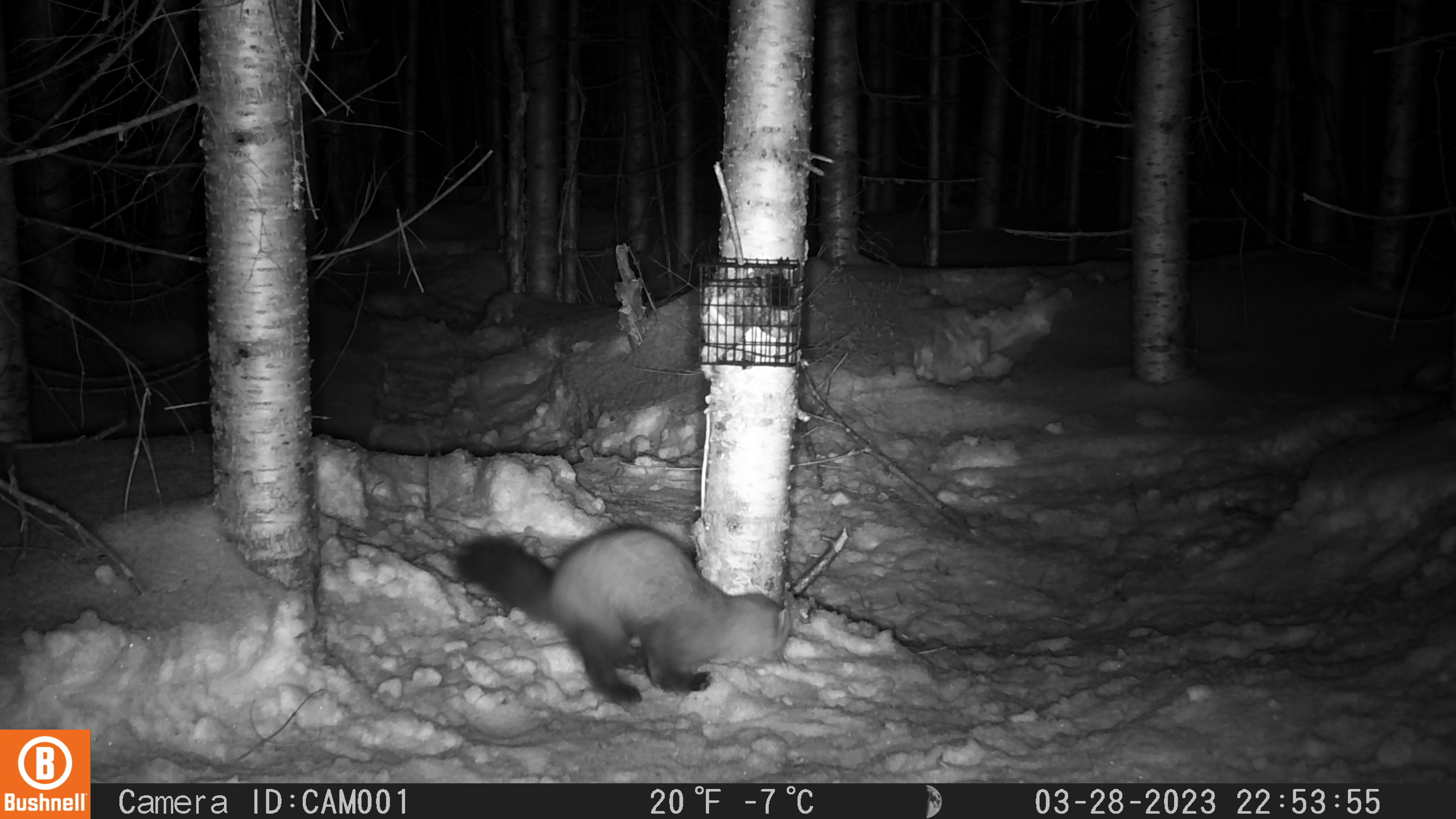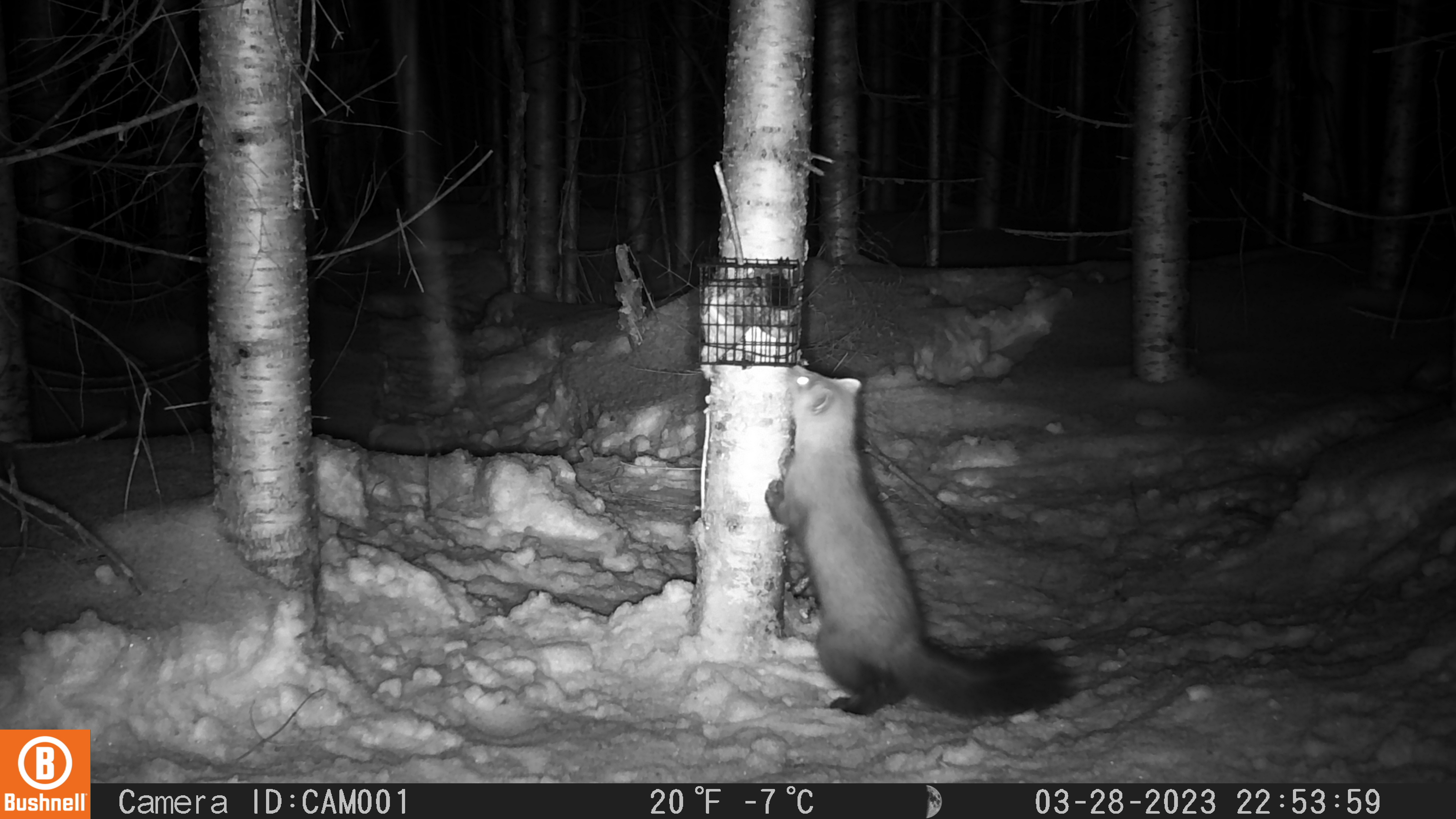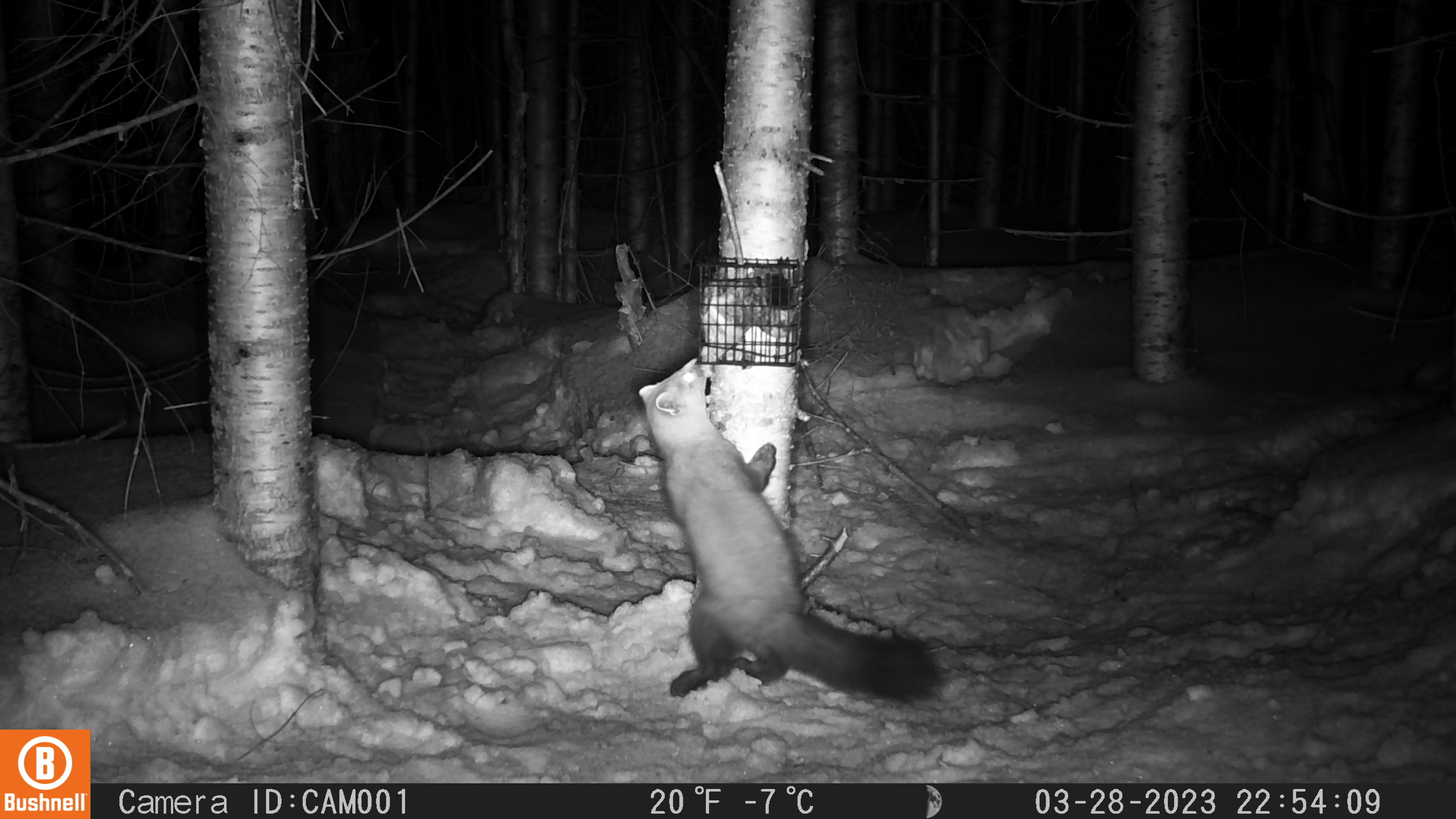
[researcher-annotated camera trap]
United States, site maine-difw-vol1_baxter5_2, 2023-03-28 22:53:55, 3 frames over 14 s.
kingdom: Animalia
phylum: Chordata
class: Mammalia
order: Carnivora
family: Mustelidae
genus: Martes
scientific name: Martes americana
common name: american marten